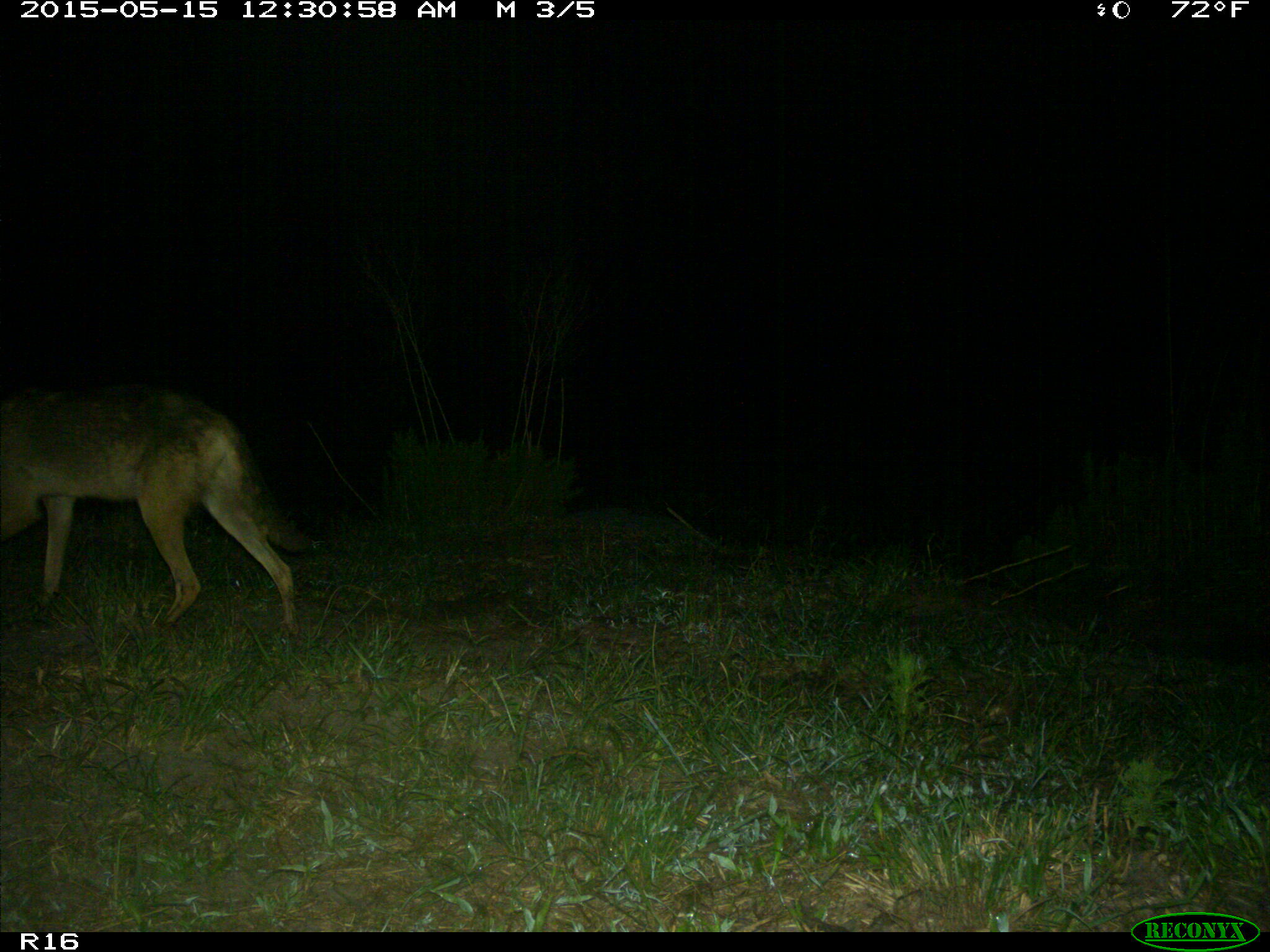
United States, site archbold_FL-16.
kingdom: Animalia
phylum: Chordata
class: Mammalia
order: Carnivora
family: Canidae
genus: Canis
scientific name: Canis latrans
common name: coyote